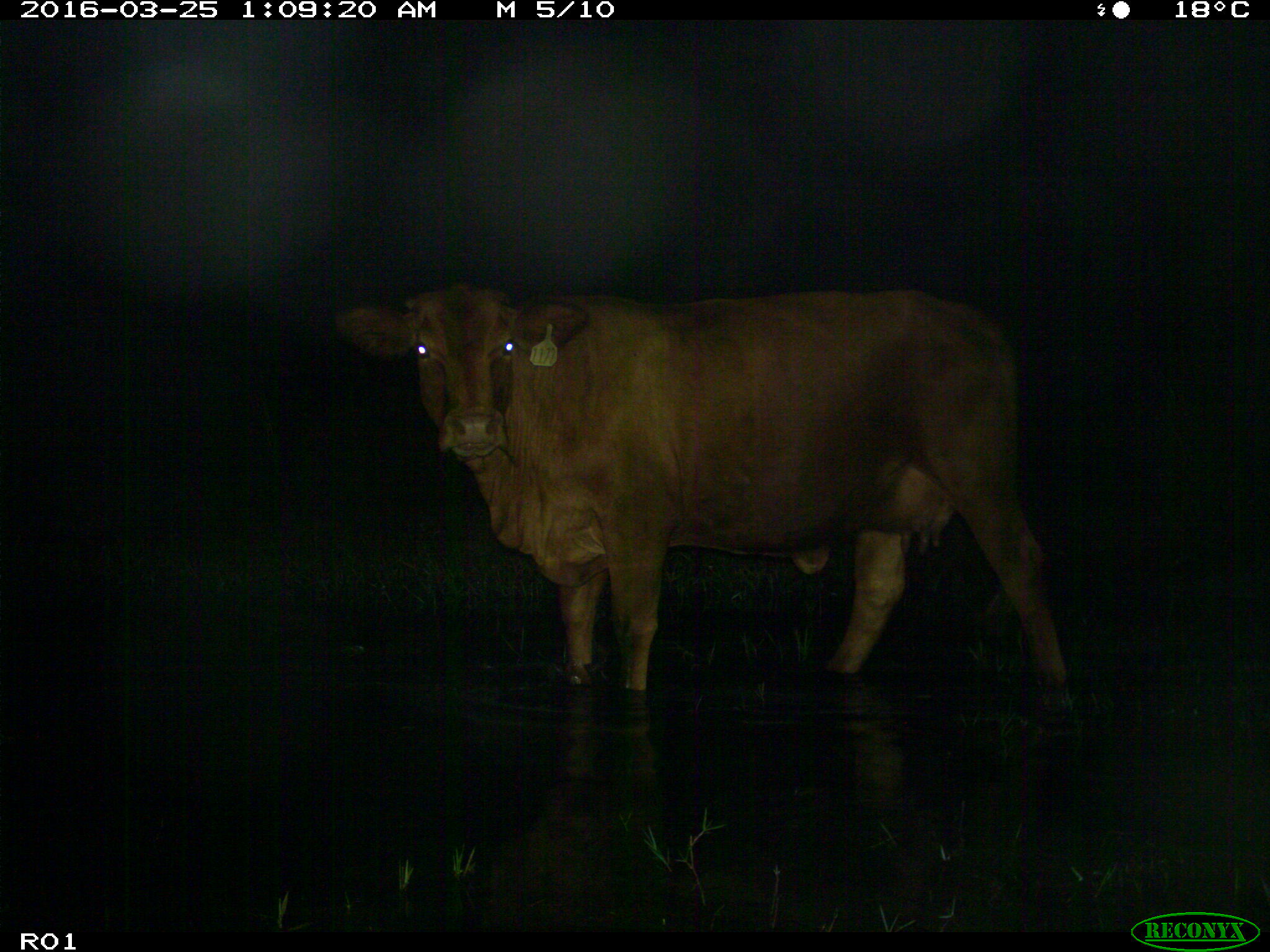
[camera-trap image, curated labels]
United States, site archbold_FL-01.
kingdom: Animalia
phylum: Chordata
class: Mammalia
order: Artiodactyla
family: Bovidae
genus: Bos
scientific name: Bos taurus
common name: domestic cow